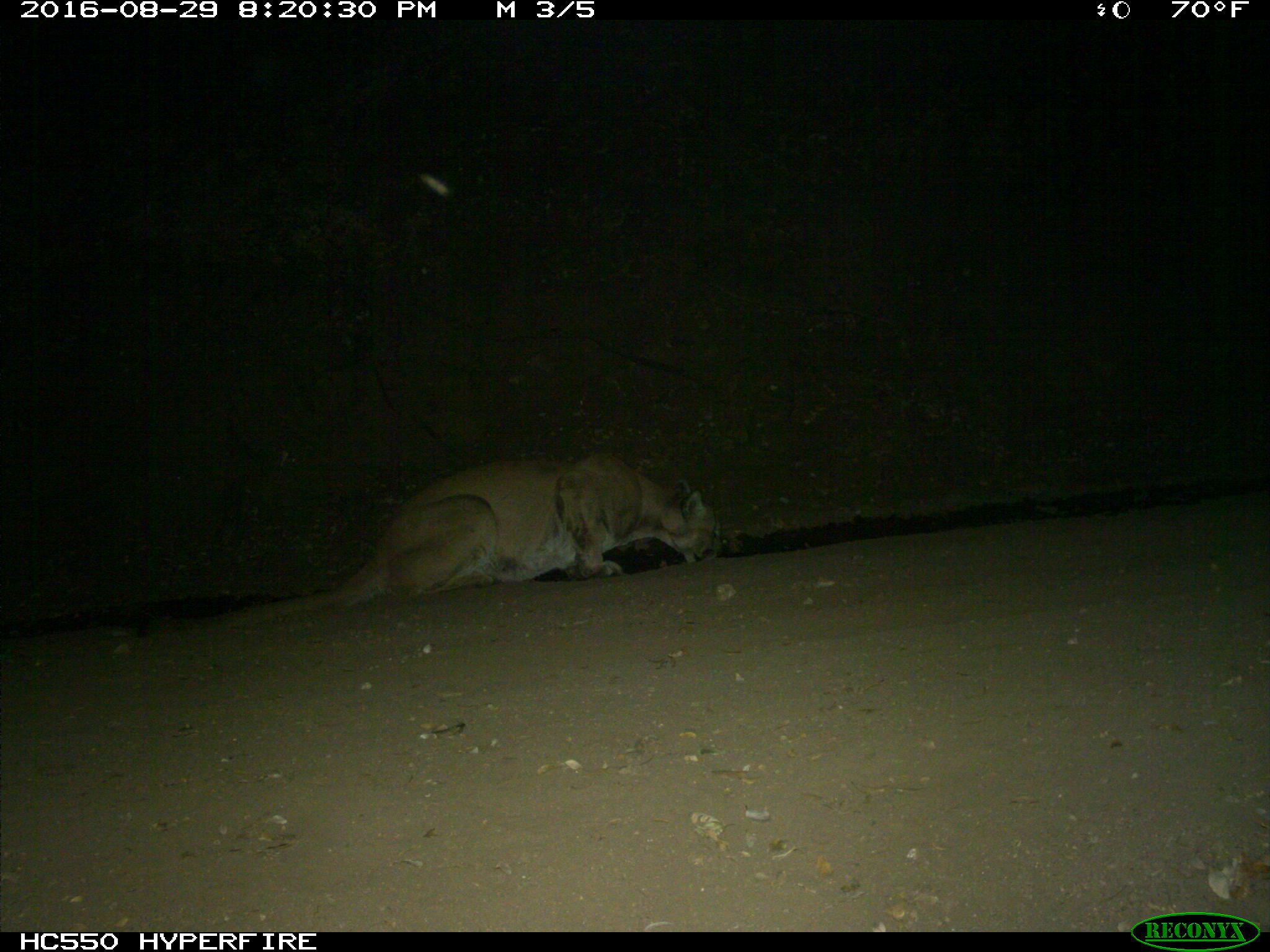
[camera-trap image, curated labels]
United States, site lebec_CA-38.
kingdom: Animalia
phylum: Chordata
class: Mammalia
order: Carnivora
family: Felidae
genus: Puma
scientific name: Puma concolor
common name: mountain lion